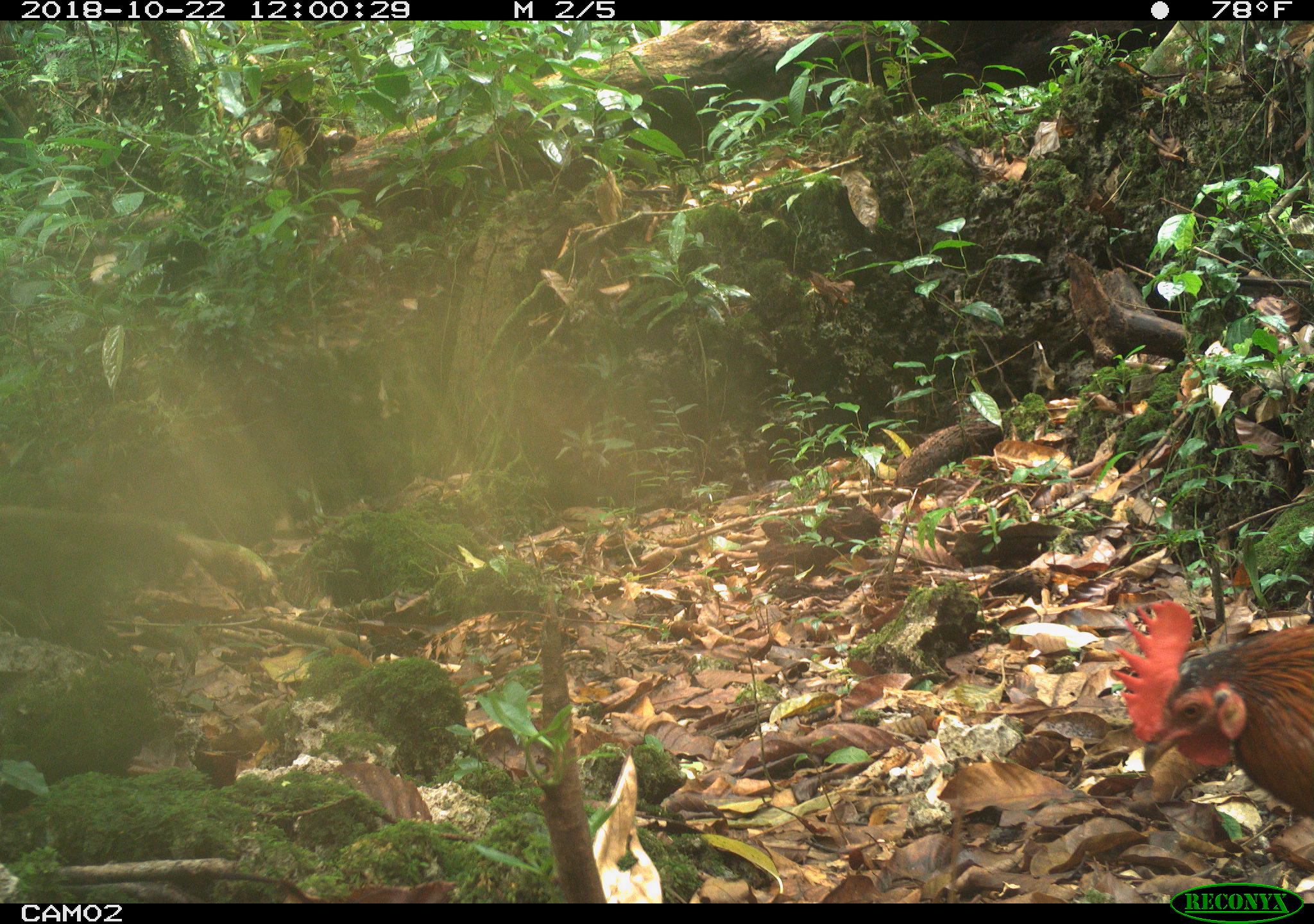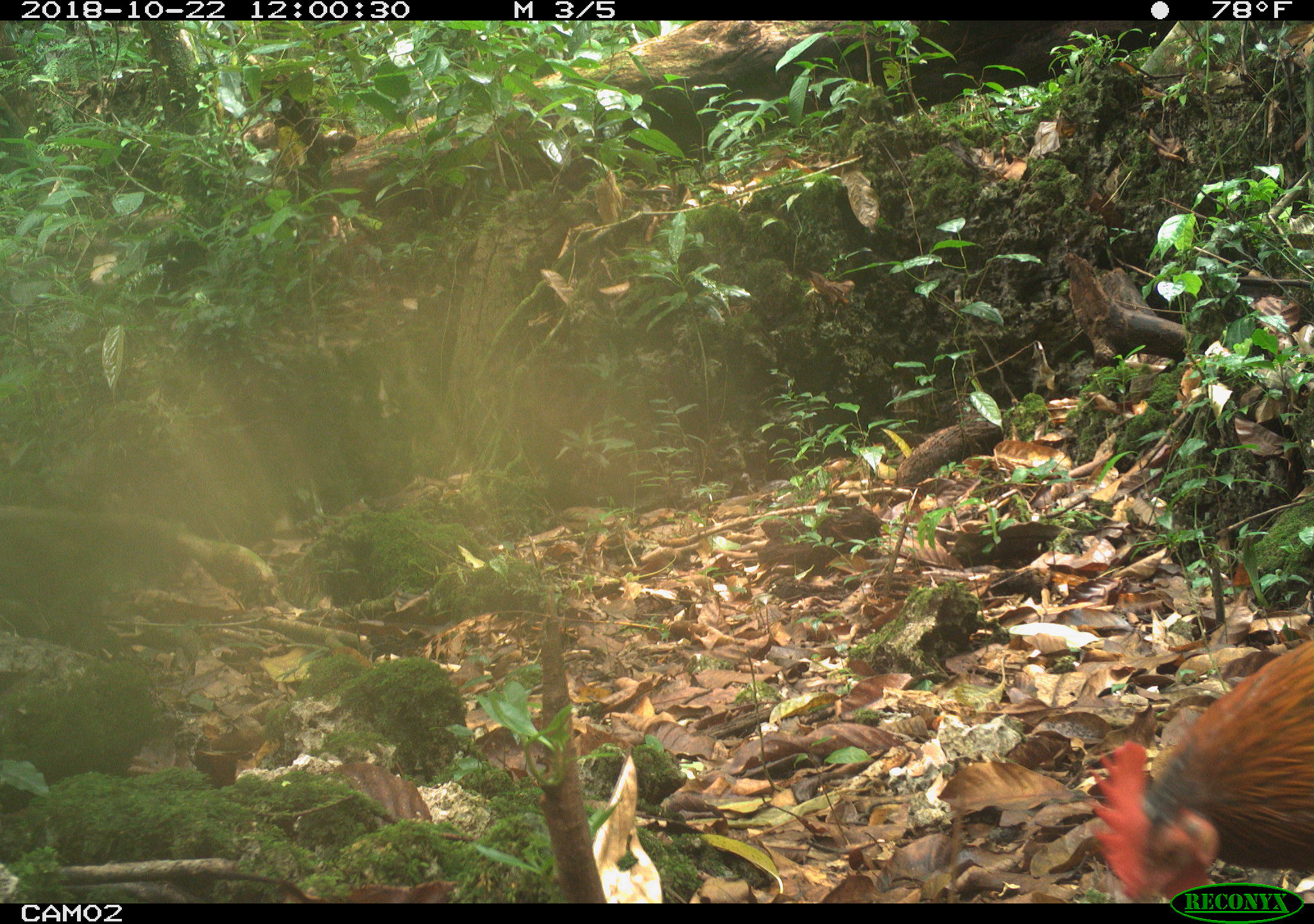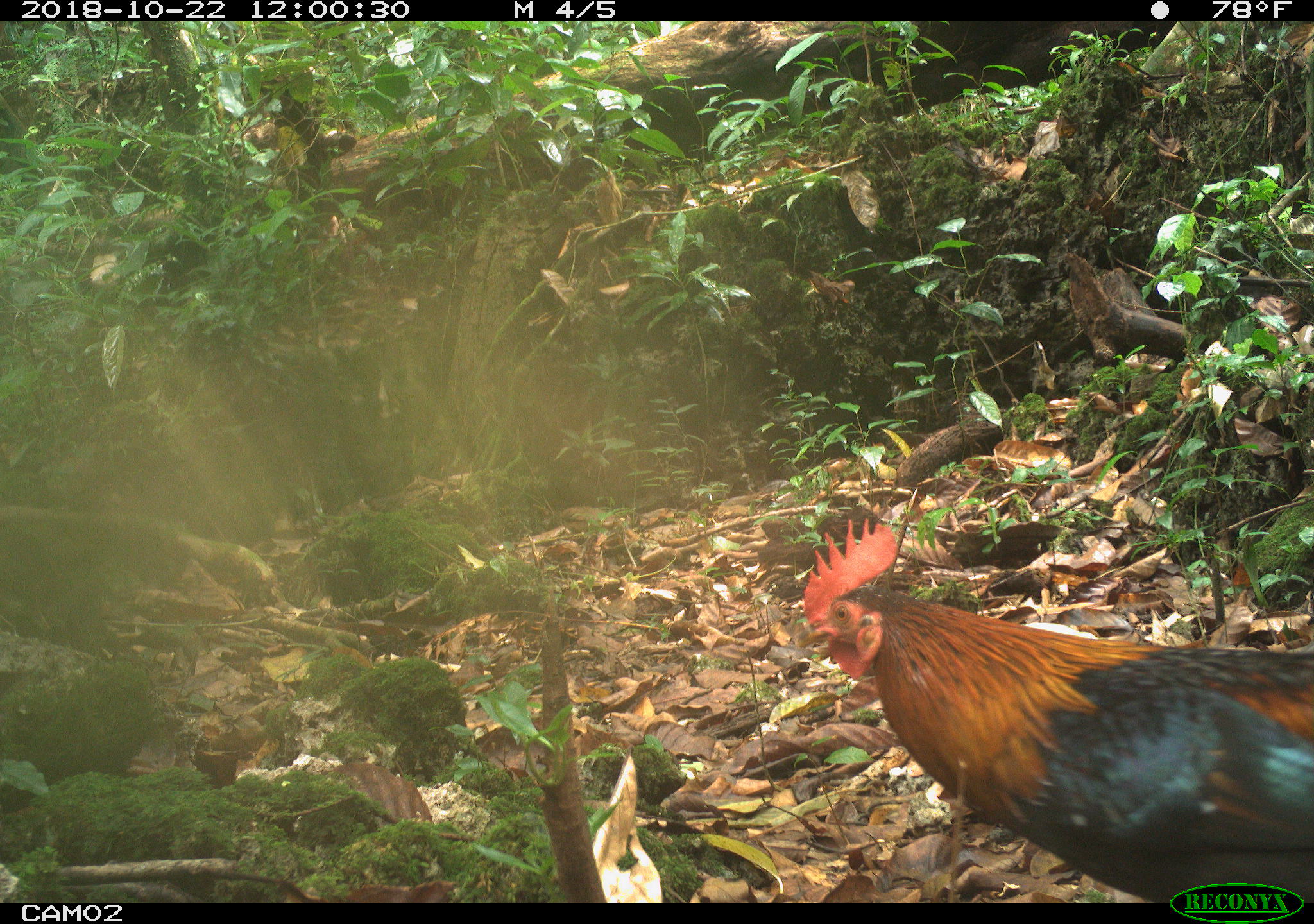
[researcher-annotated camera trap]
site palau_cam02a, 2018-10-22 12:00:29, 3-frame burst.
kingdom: Animalia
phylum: Chordata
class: Aves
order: Galliformes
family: Phasianidae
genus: Gallus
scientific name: Gallus gallus domesticus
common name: rooster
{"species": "rooster (Gallus gallus domesticus)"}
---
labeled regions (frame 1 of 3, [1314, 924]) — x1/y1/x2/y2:
rooster: 1108/601/1314/865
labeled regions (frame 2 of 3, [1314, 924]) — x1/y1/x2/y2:
rooster: 1083/620/1313/902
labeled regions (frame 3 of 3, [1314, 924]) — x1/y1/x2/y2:
rooster: 794/504/1313/907